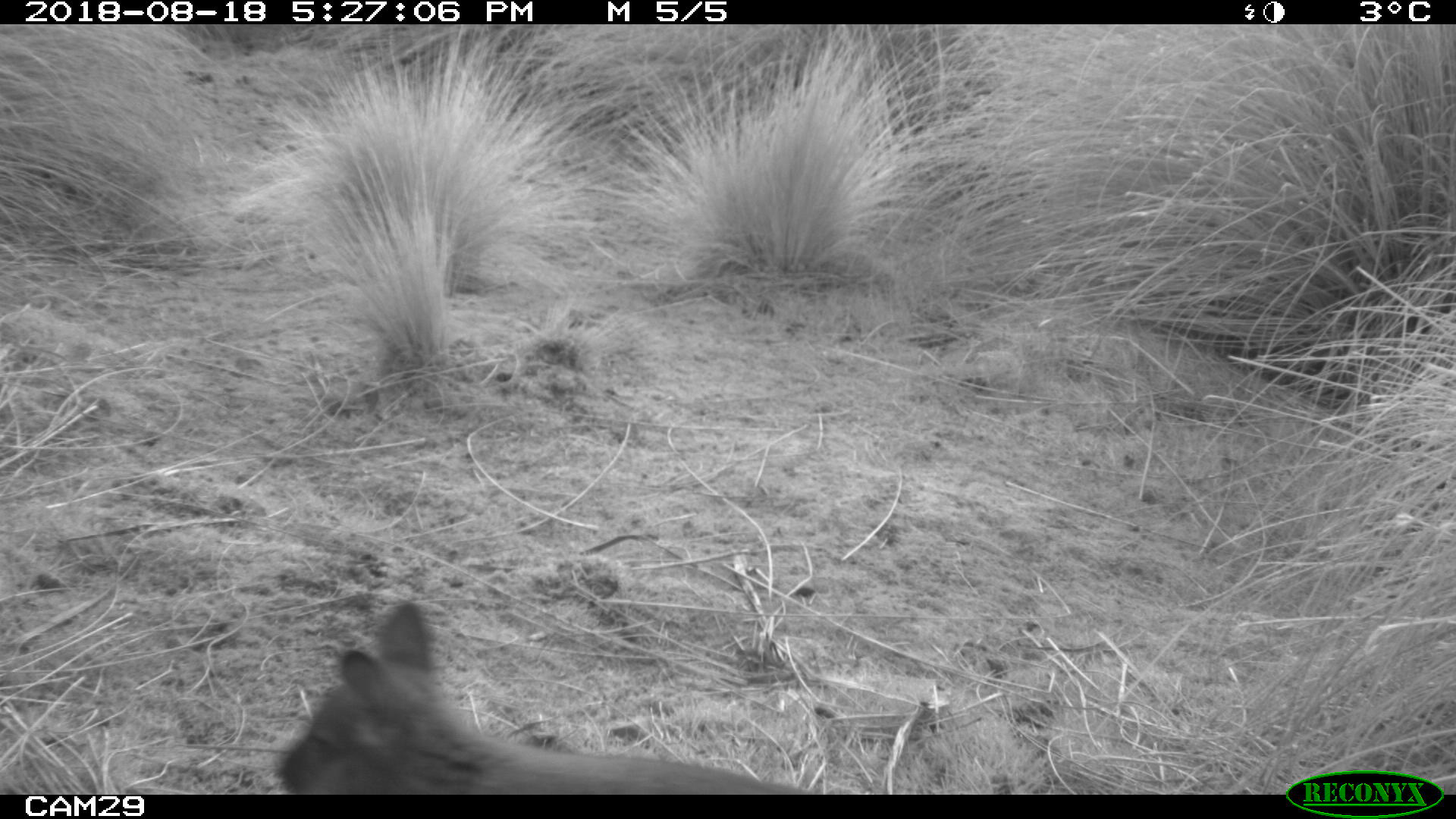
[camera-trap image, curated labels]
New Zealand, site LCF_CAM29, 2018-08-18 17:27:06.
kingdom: Animalia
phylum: Chordata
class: Mammalia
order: Diprotodontia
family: Macropodidae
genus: Notamacropus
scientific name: Notamacropus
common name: wallaby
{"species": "wallaby (Notamacropus)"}